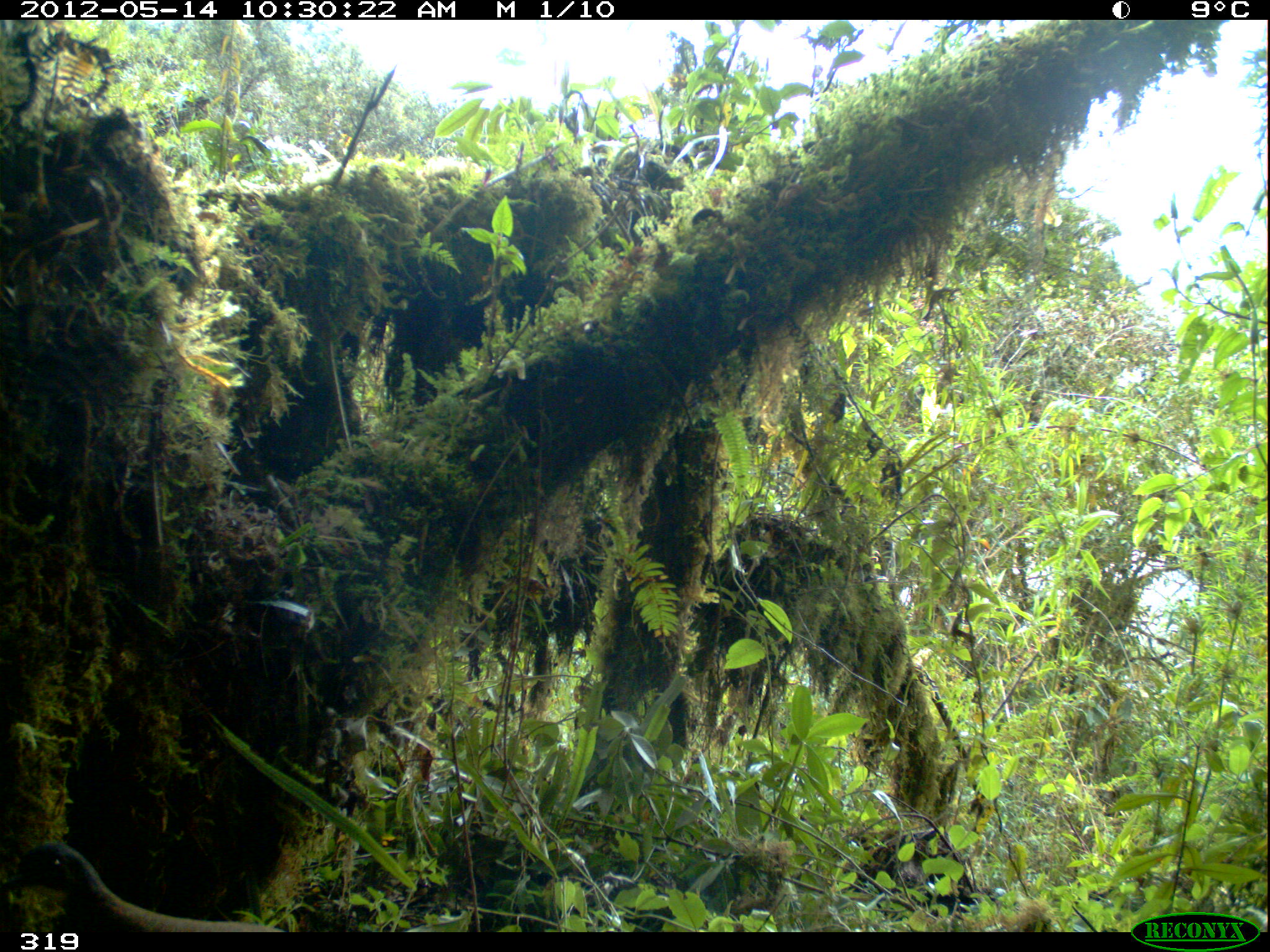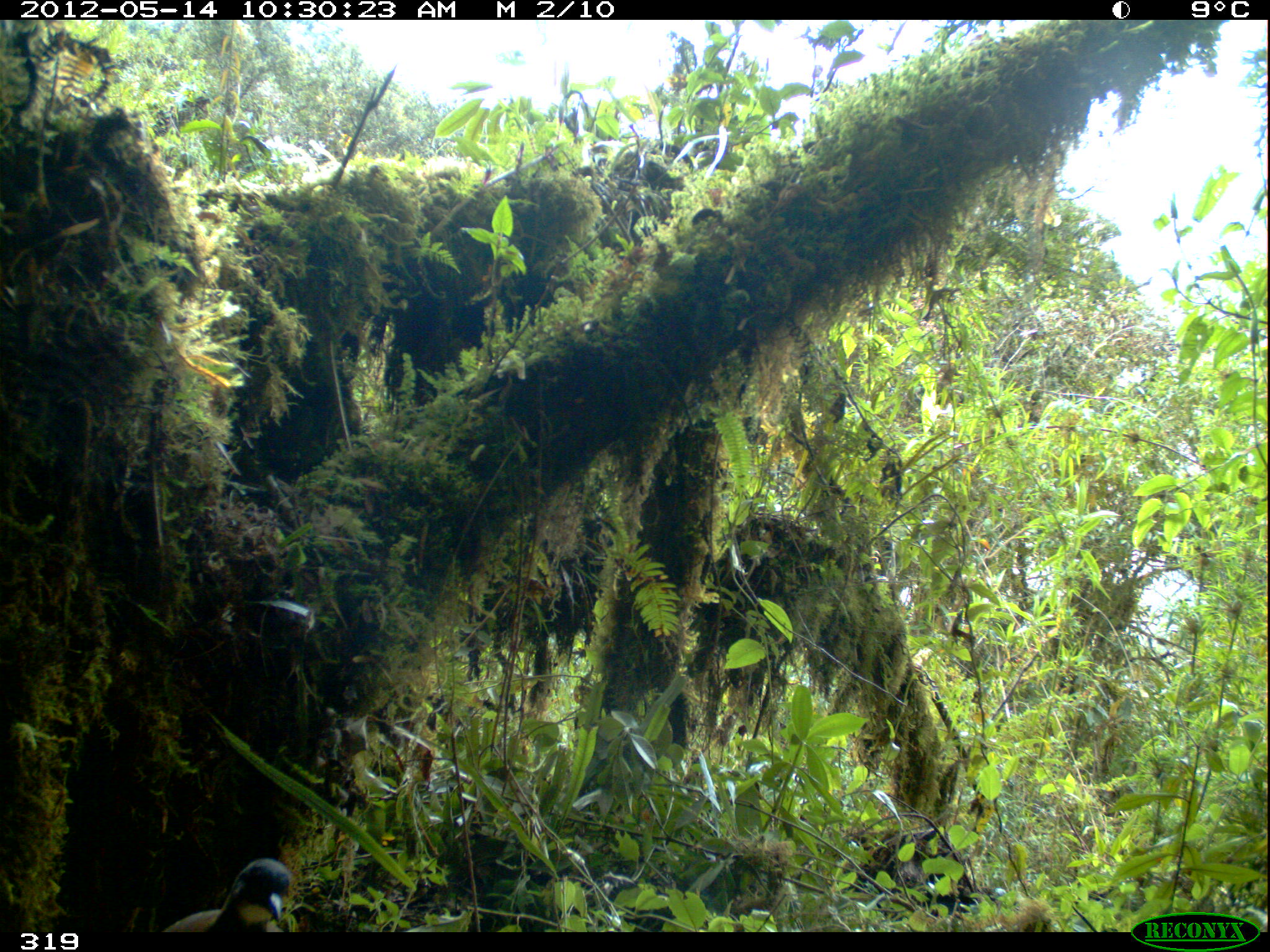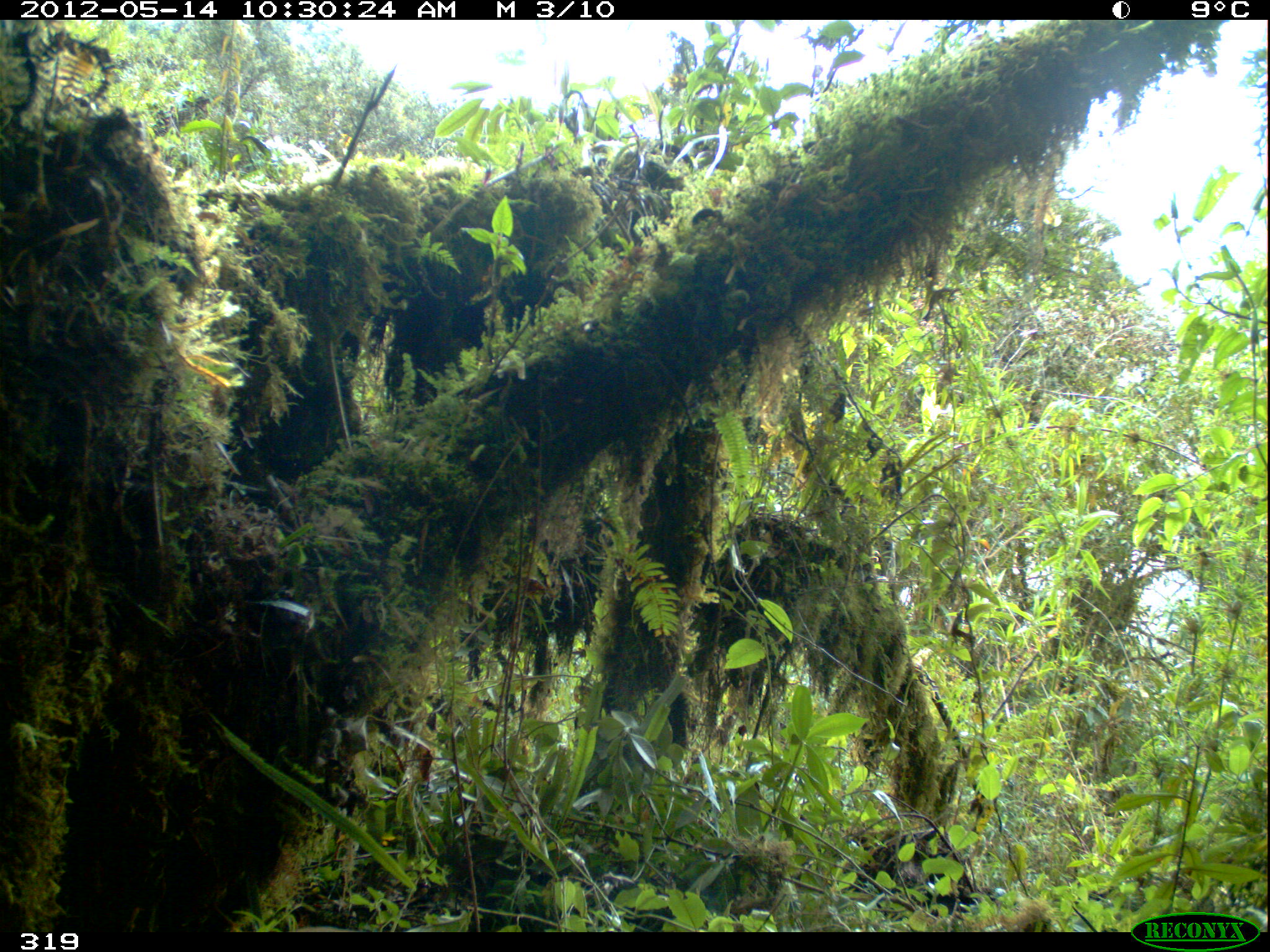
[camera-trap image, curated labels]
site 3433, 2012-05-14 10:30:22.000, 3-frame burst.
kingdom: Animalia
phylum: Chordata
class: Aves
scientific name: Aves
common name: bird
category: unknown bird